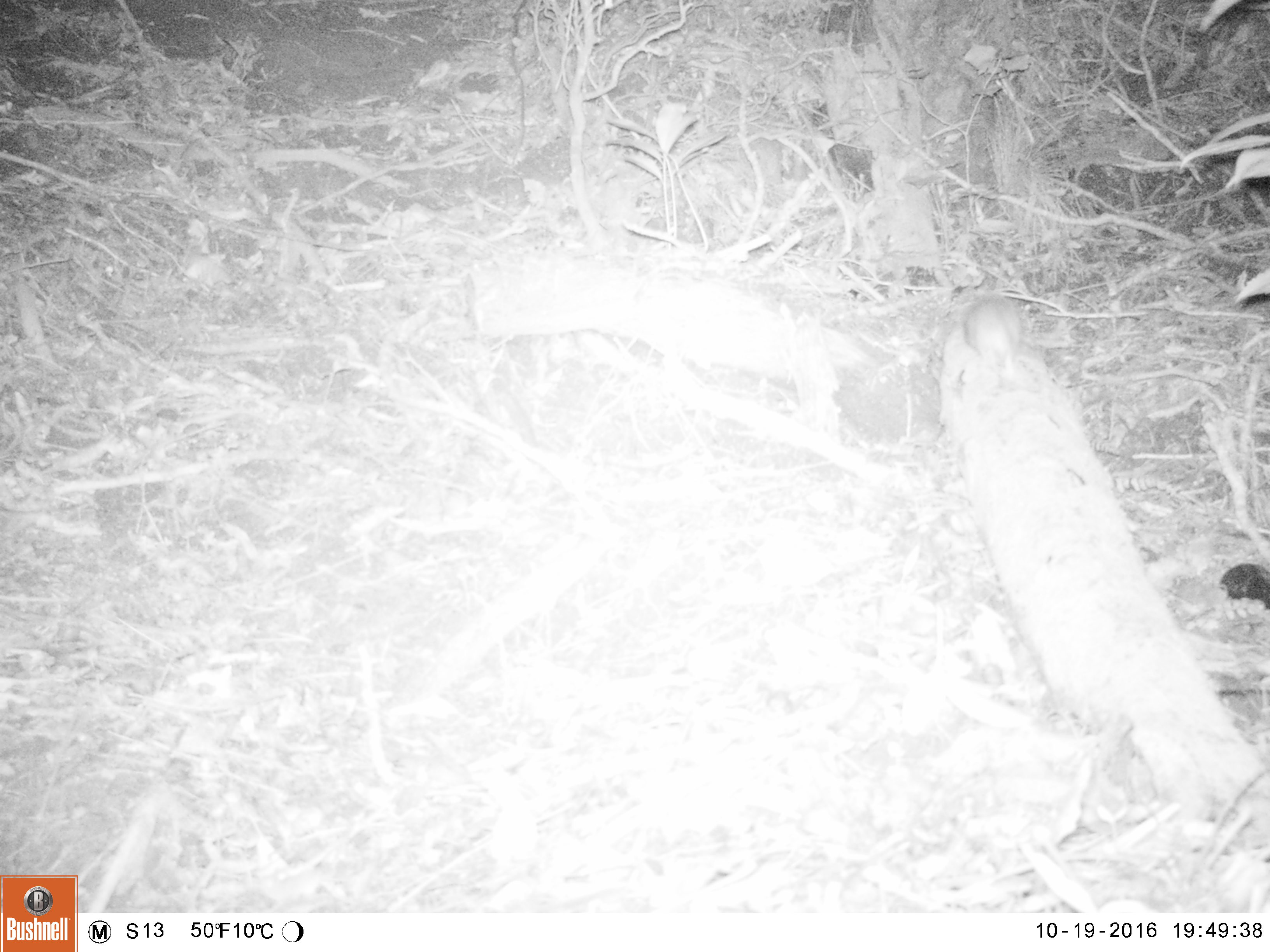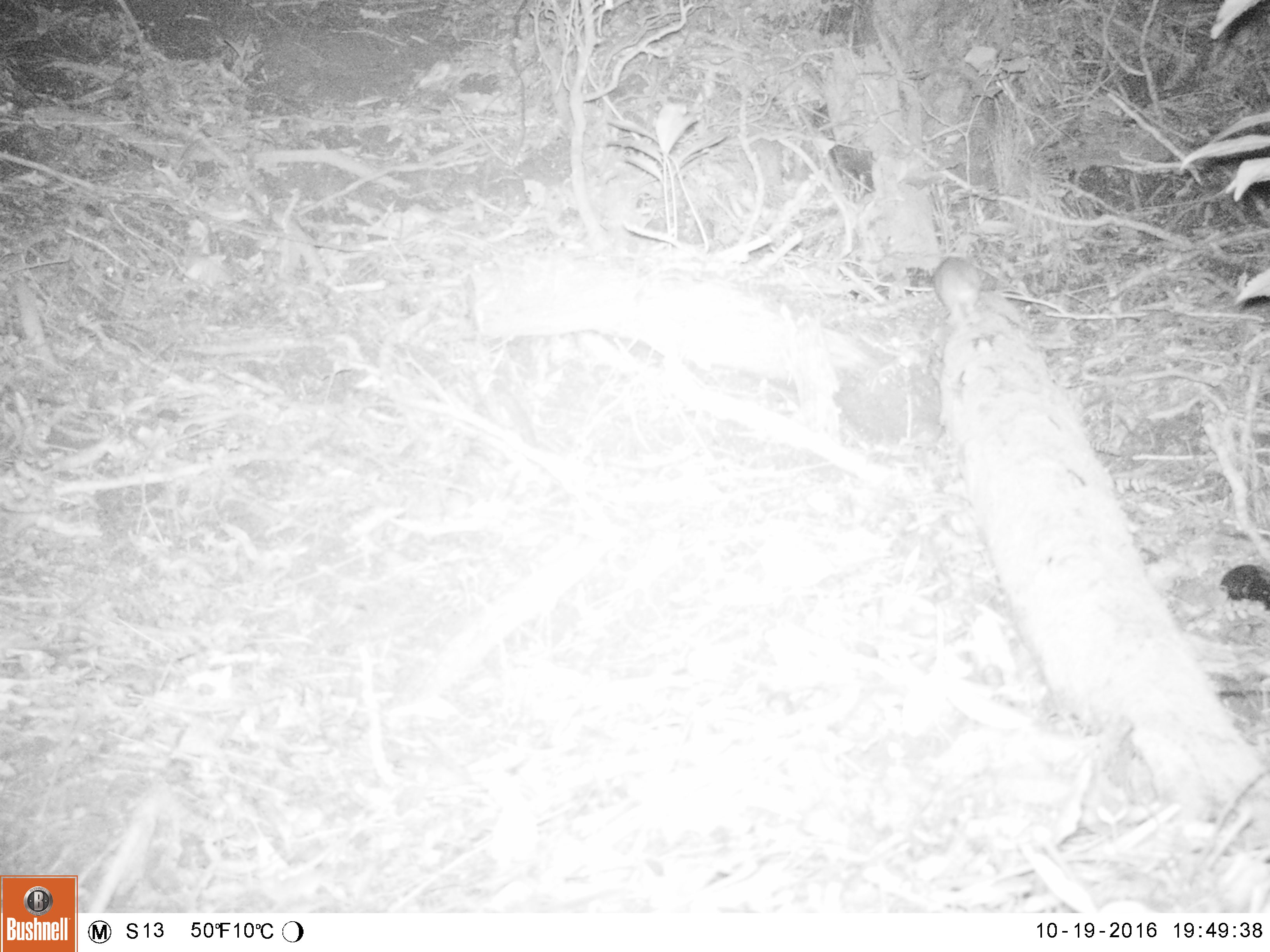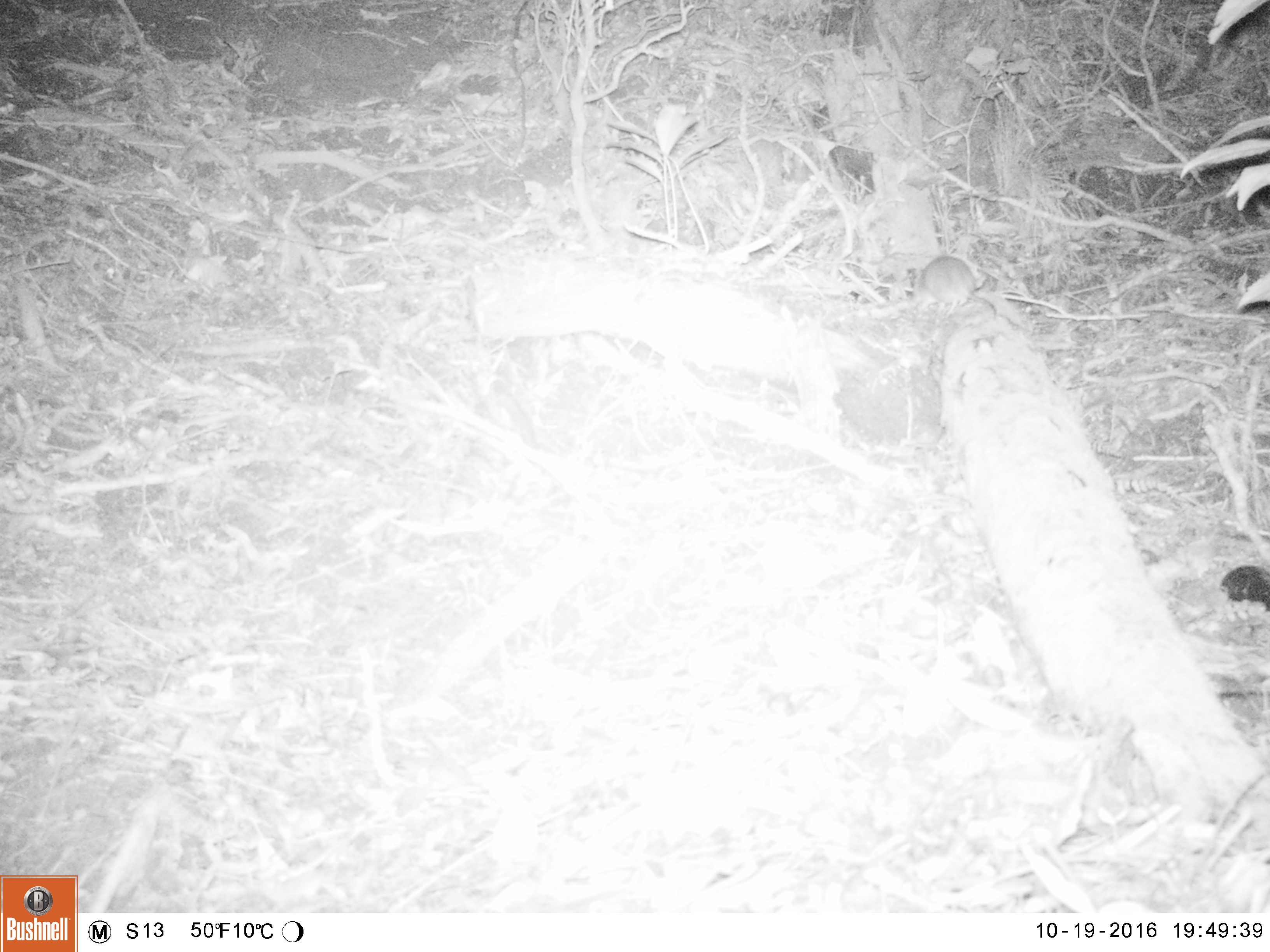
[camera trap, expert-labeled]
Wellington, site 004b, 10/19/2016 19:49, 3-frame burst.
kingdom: Animalia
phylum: Chordata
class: Mammalia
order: Rodentia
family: Muridae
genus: Rattus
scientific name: Rattus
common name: rat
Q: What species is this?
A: Rat (Rattus).